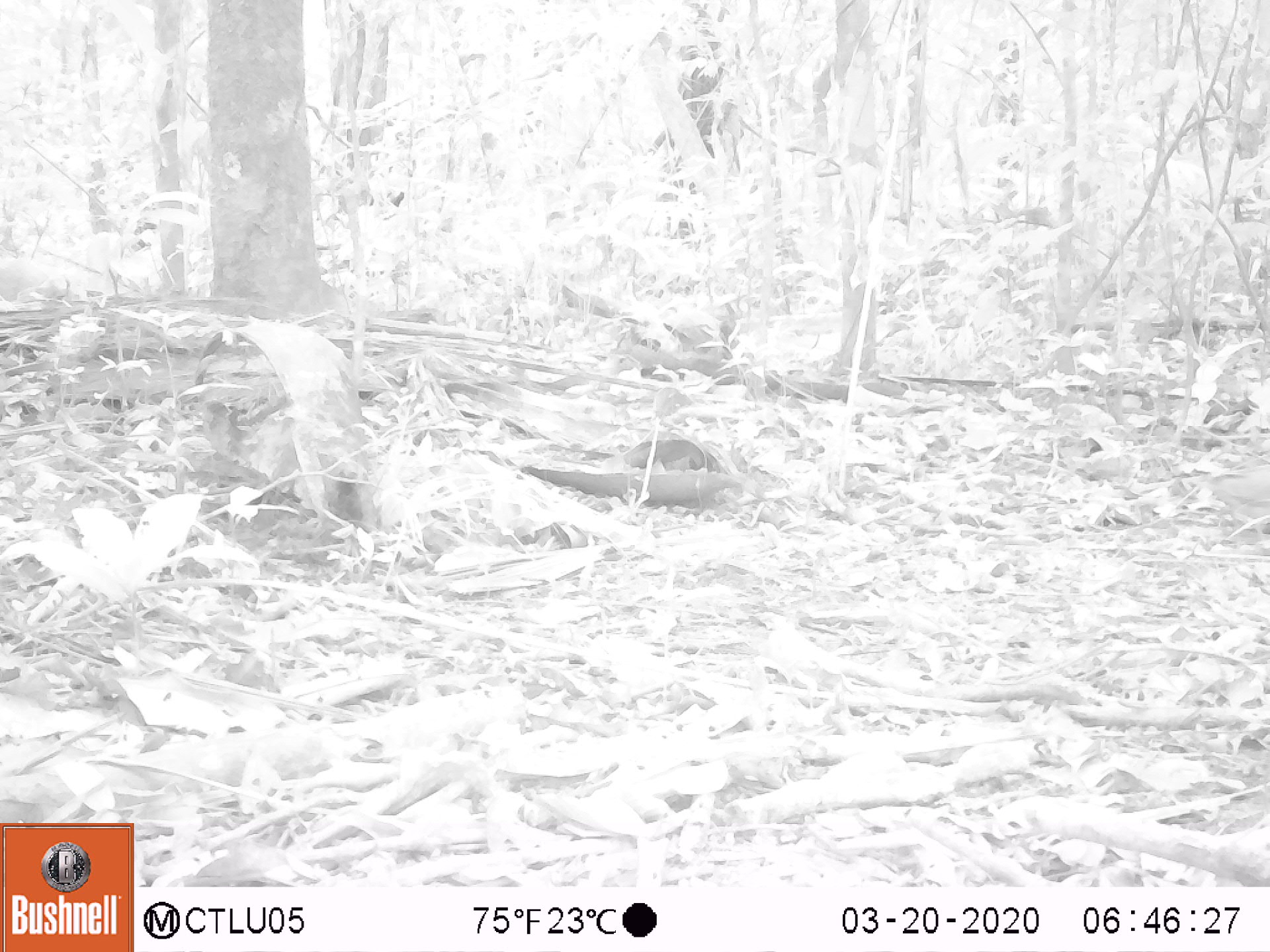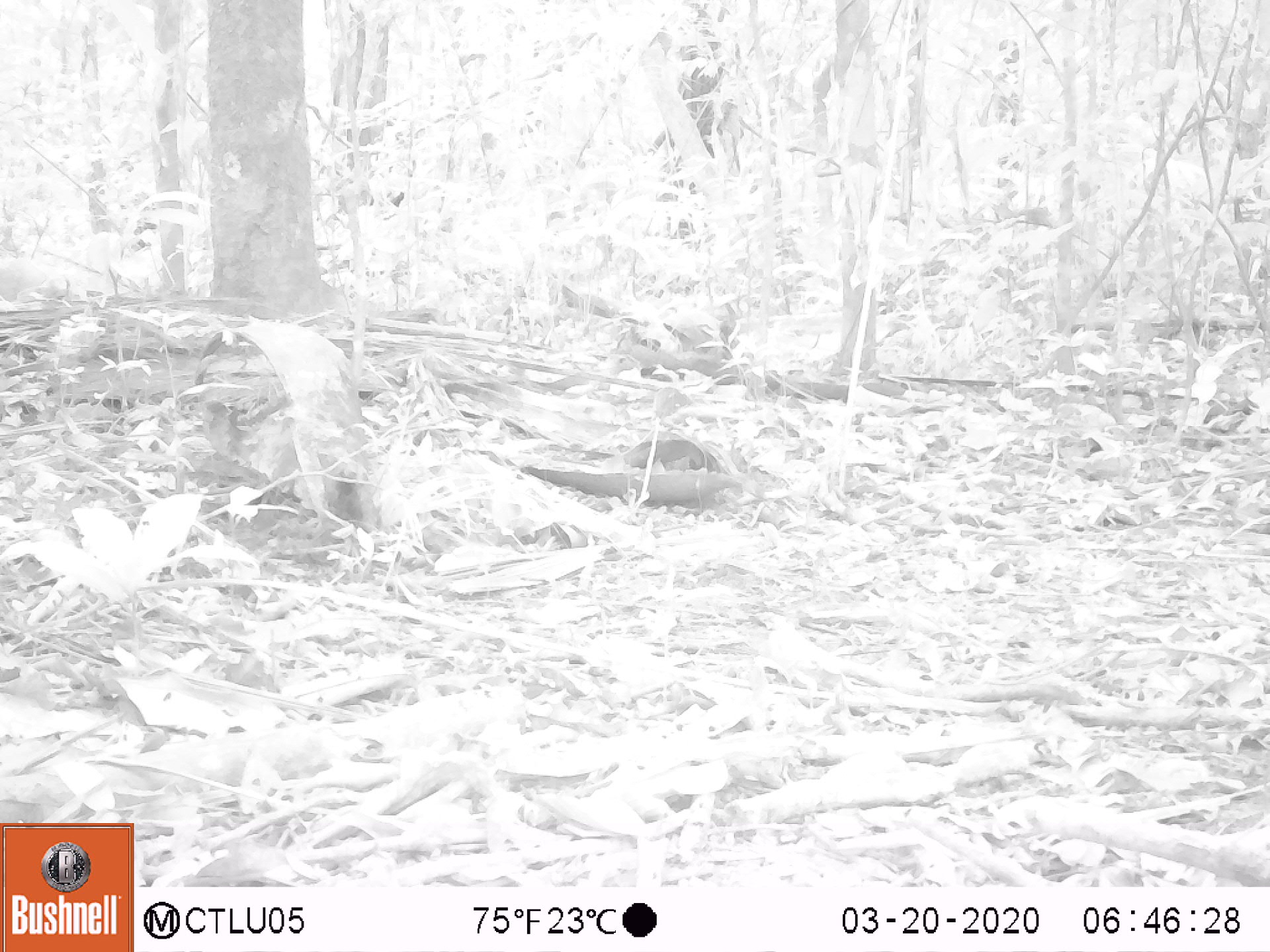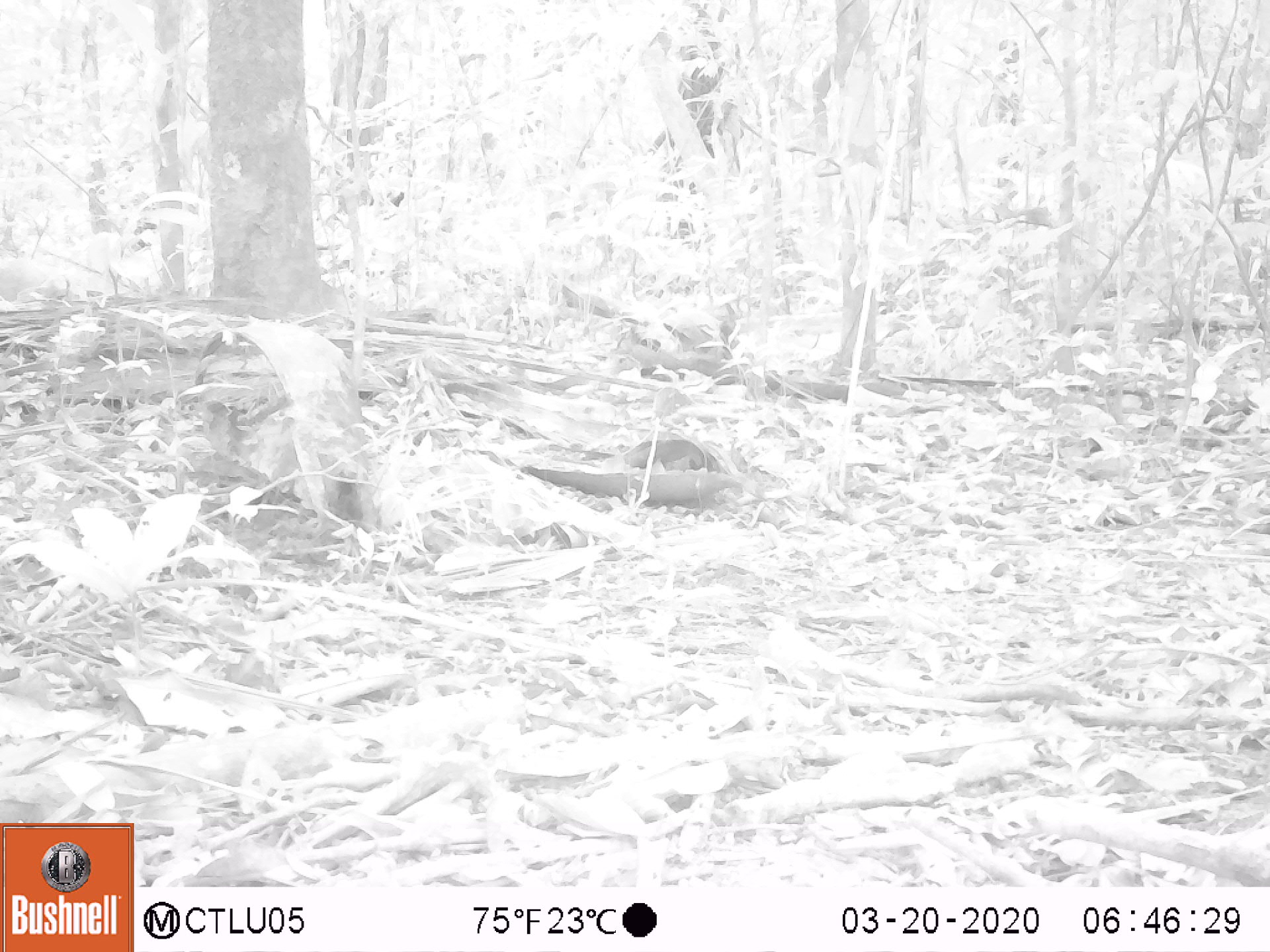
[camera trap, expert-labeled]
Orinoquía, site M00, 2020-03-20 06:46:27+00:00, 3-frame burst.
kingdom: Animalia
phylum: Chordata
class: Aves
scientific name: Aves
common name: bird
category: unknown bird